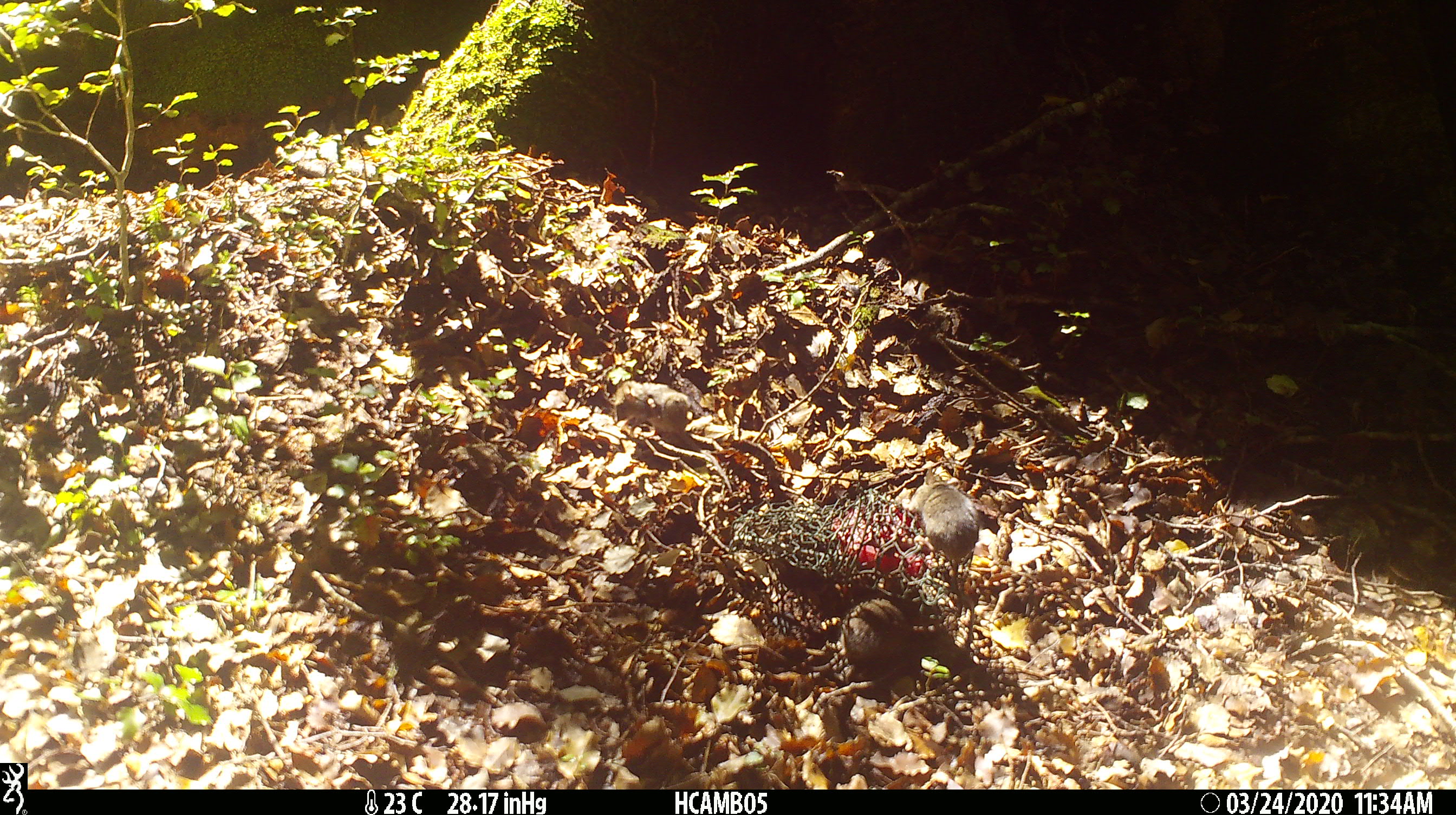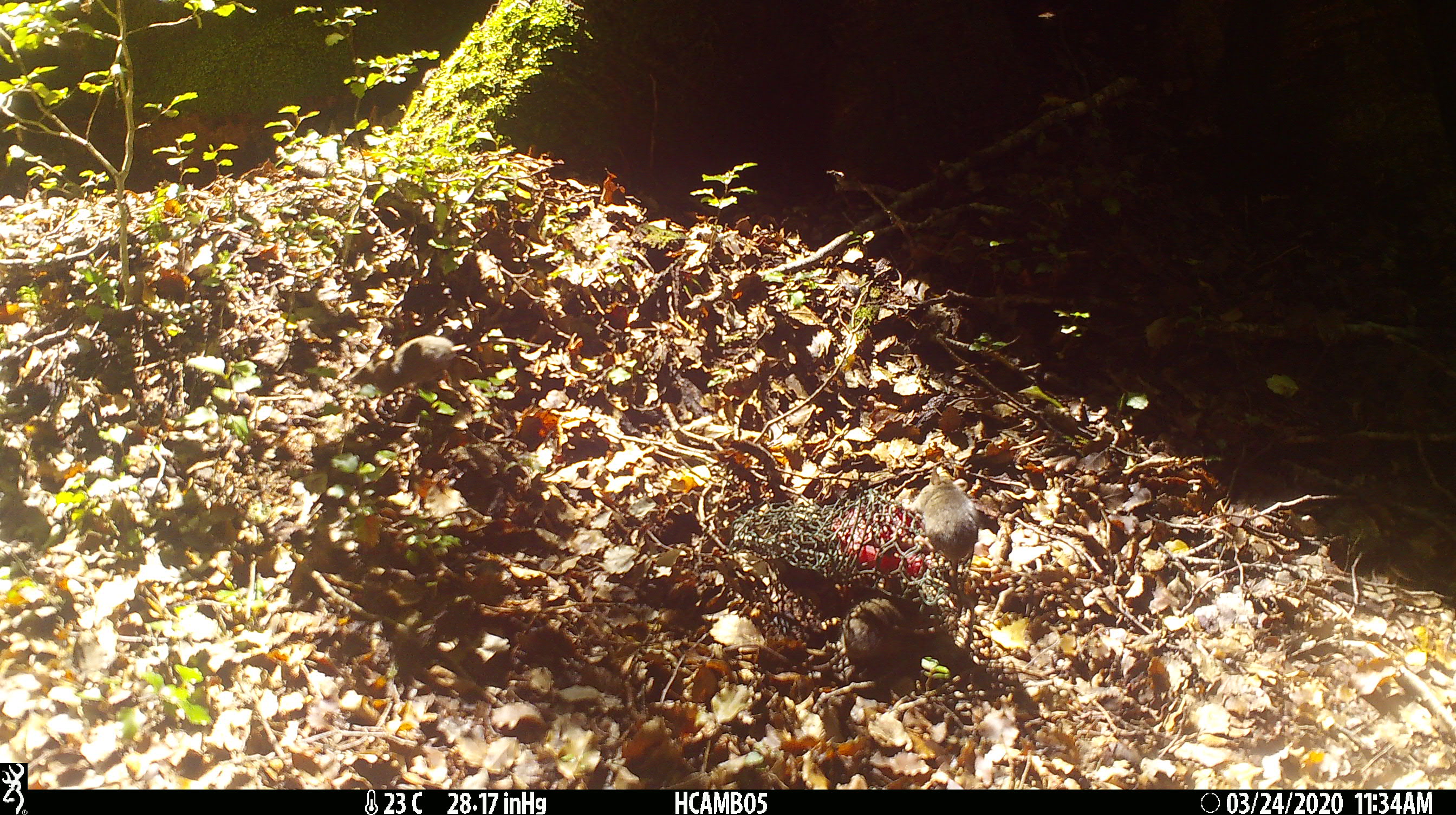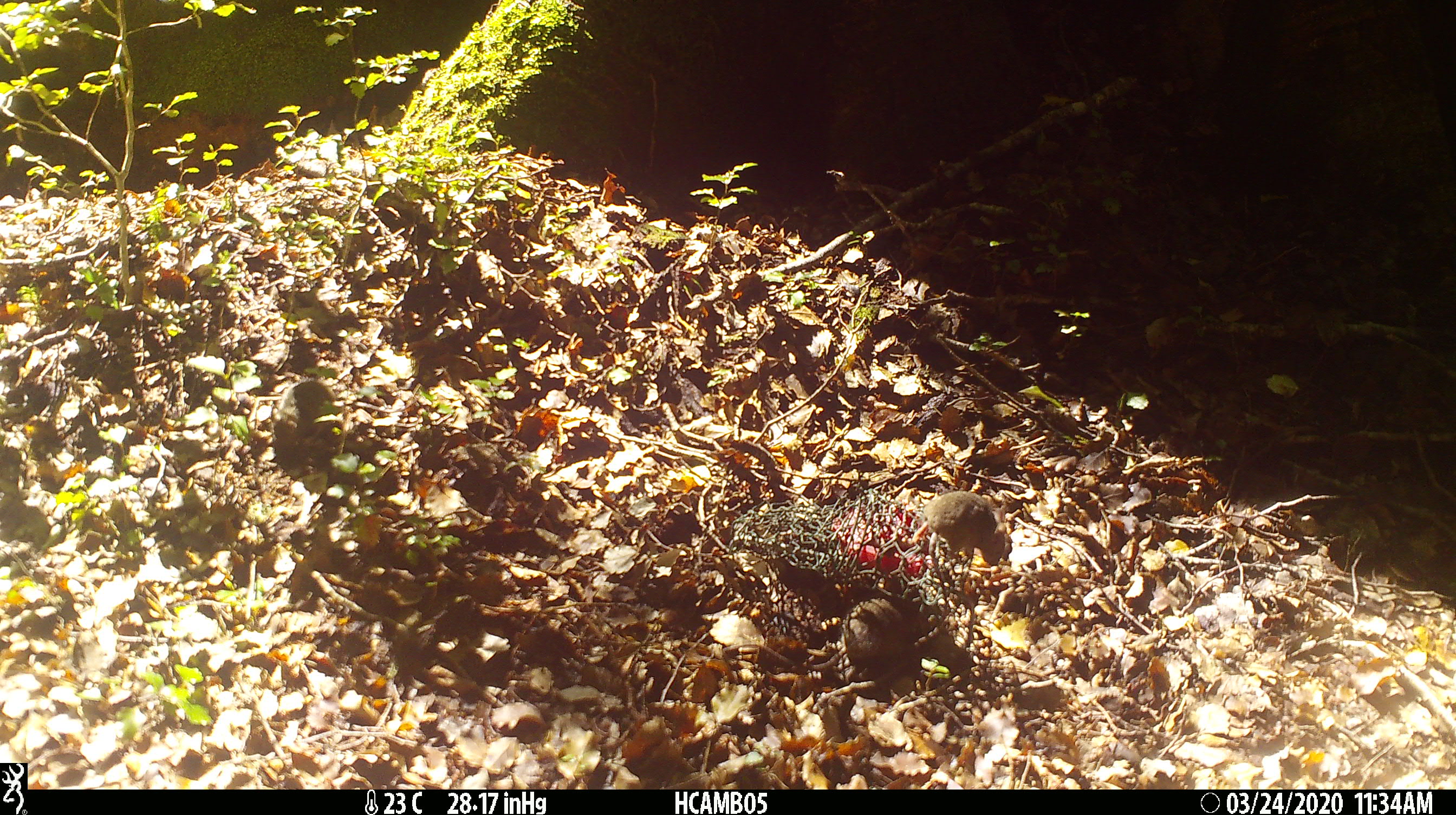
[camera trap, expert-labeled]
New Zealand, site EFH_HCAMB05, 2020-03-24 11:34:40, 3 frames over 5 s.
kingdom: Animalia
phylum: Chordata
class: Mammalia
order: Rodentia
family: Muridae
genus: Mus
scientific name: Mus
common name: mouse